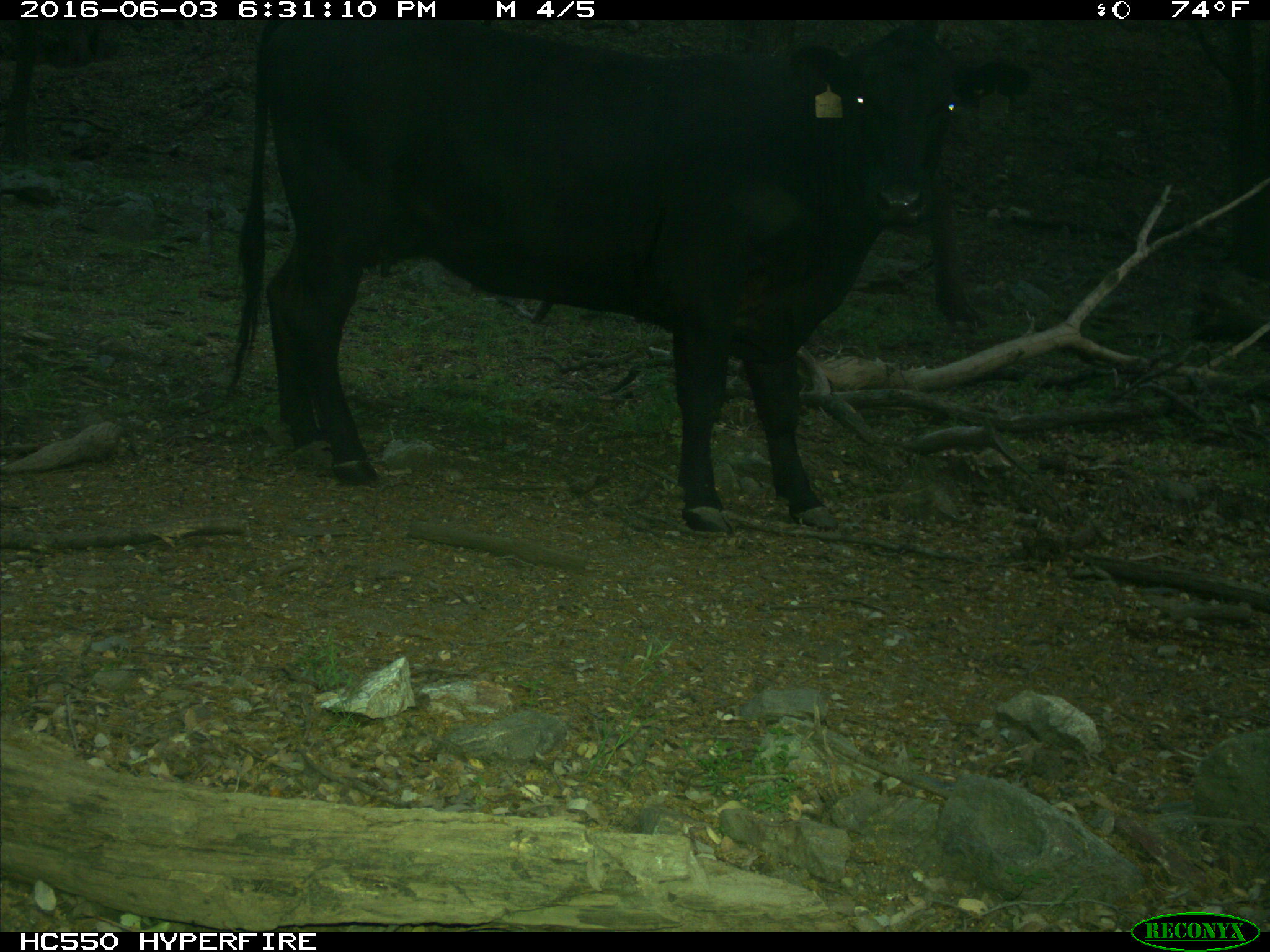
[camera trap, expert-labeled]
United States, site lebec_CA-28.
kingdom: Animalia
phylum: Chordata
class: Mammalia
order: Artiodactyla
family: Bovidae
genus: Bos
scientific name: Bos taurus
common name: domestic cow